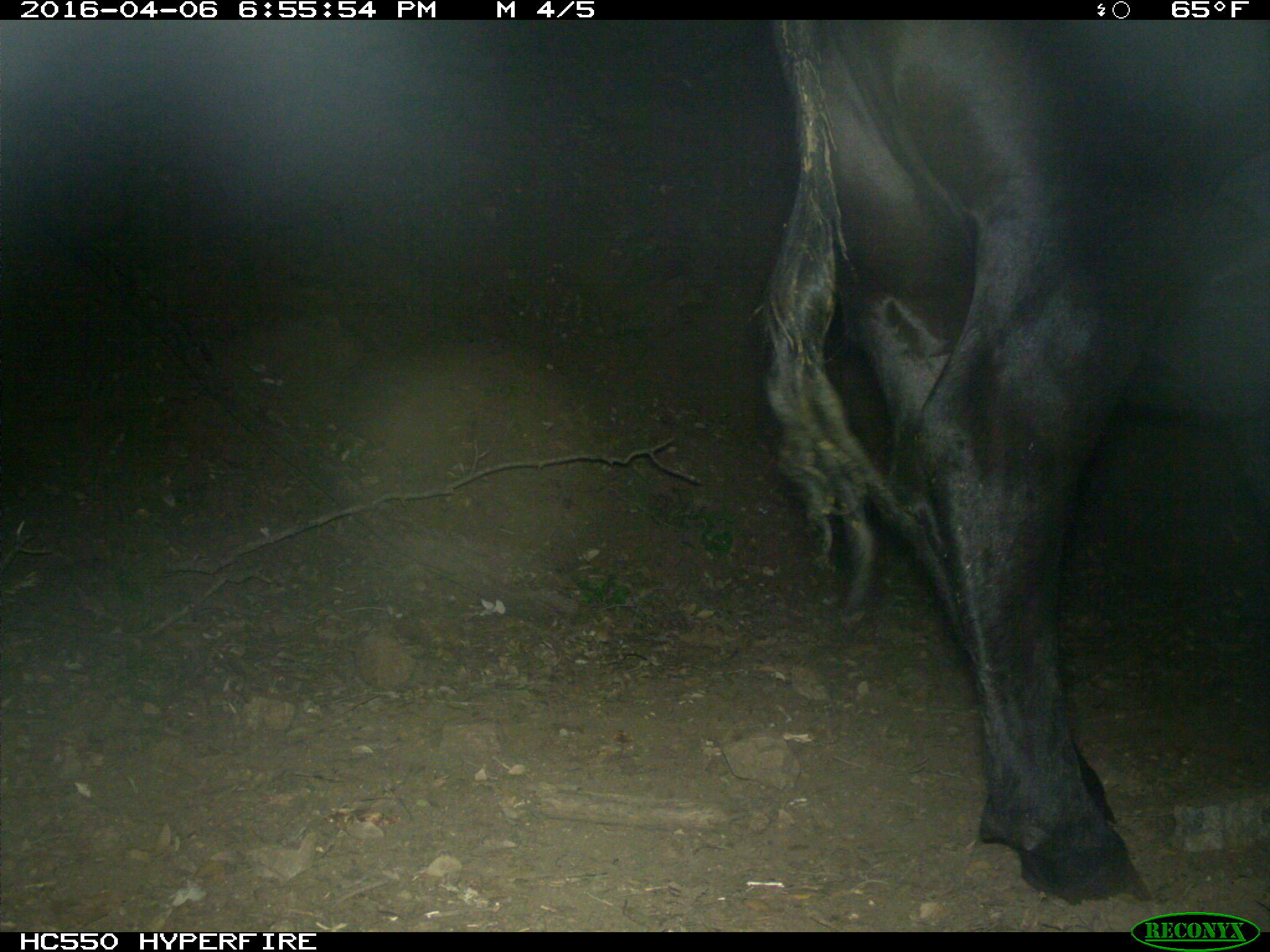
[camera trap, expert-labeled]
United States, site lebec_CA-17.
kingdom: Animalia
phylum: Chordata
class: Mammalia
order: Artiodactyla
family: Bovidae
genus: Bos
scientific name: Bos taurus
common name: domestic cow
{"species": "Bos taurus (domestic cow)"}